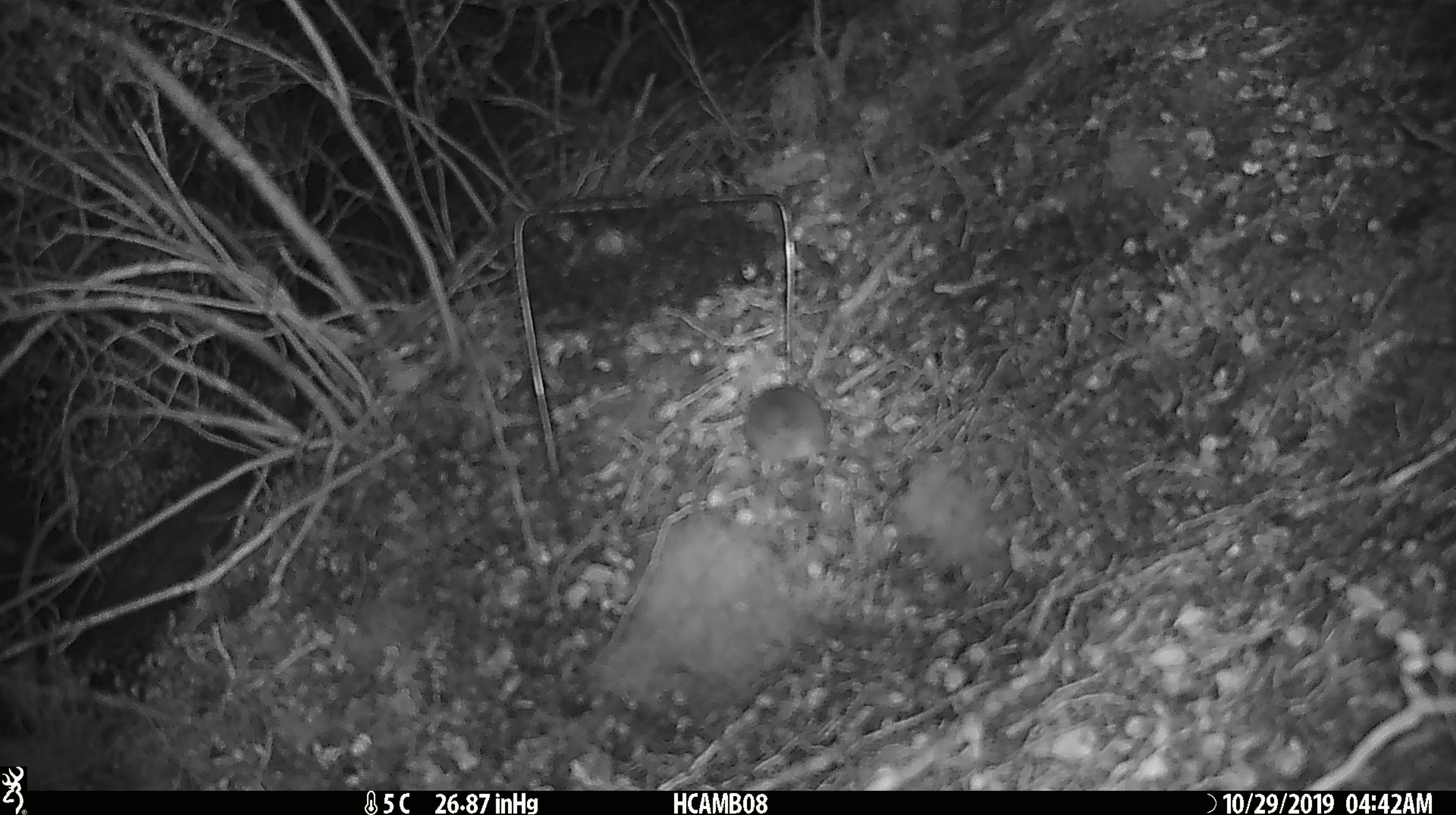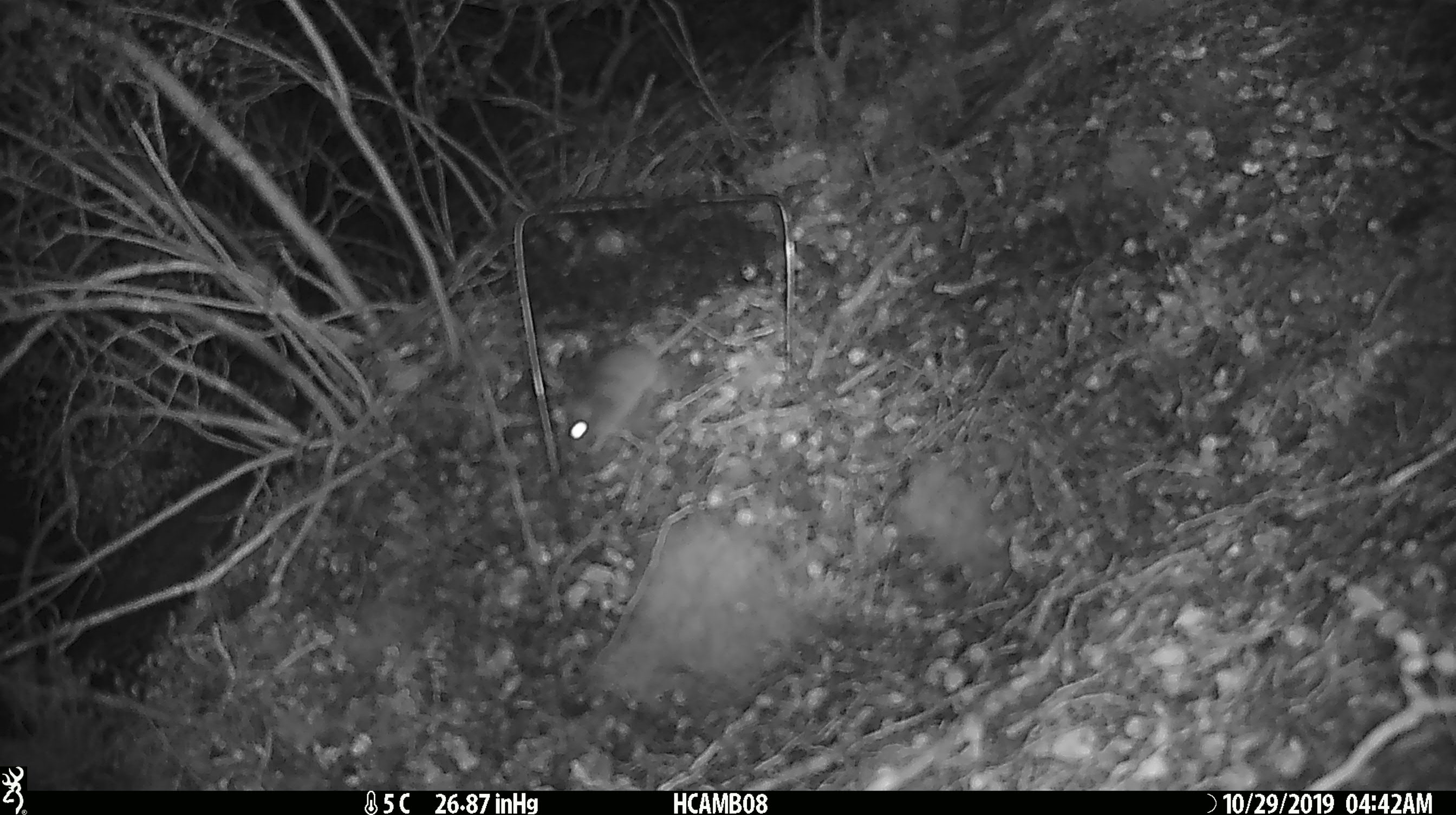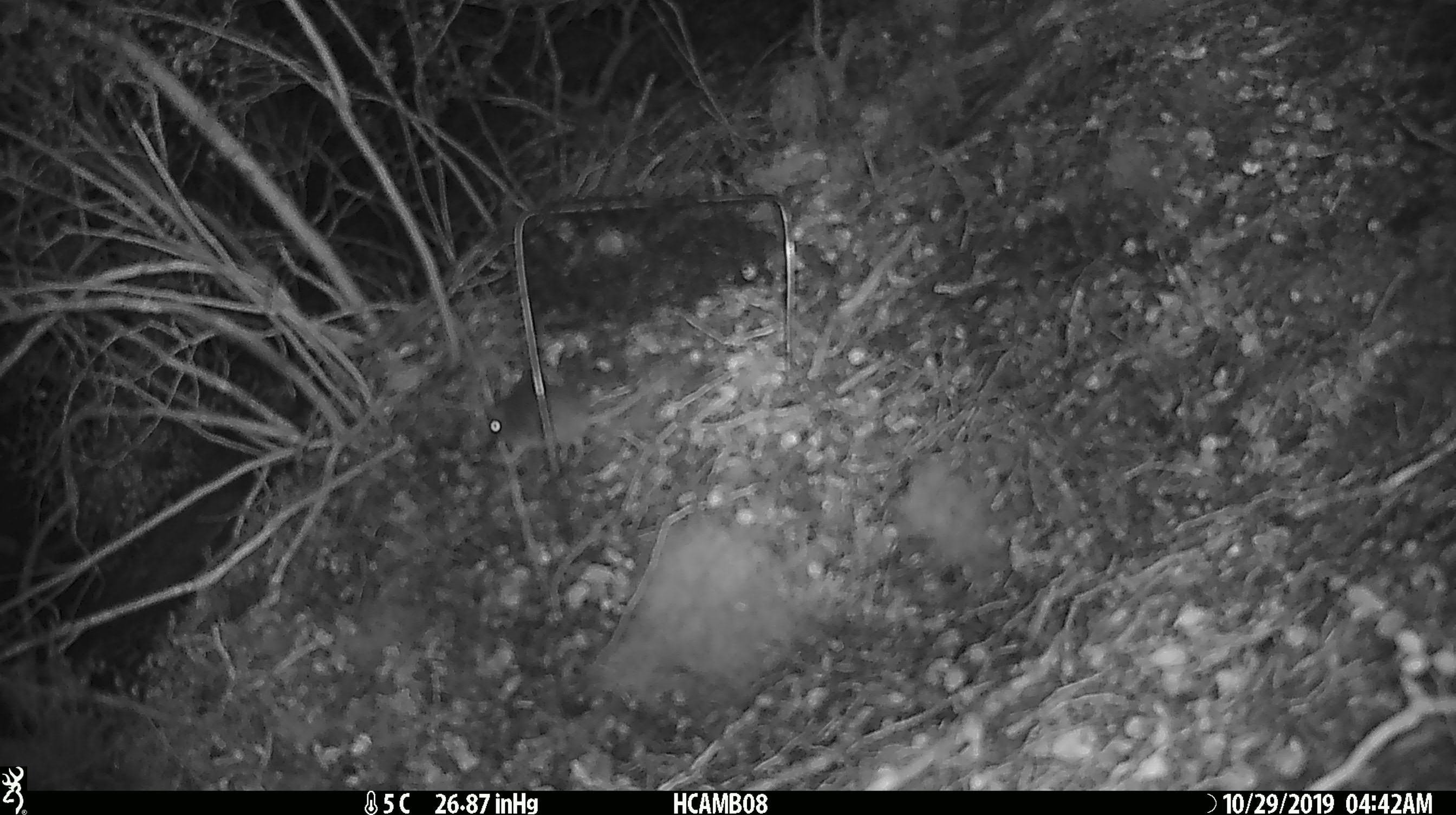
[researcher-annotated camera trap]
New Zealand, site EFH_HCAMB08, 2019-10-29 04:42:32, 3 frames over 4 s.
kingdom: Animalia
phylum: Chordata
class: Mammalia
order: Rodentia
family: Muridae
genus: Mus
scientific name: Mus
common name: mouse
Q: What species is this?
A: Mouse (Mus).